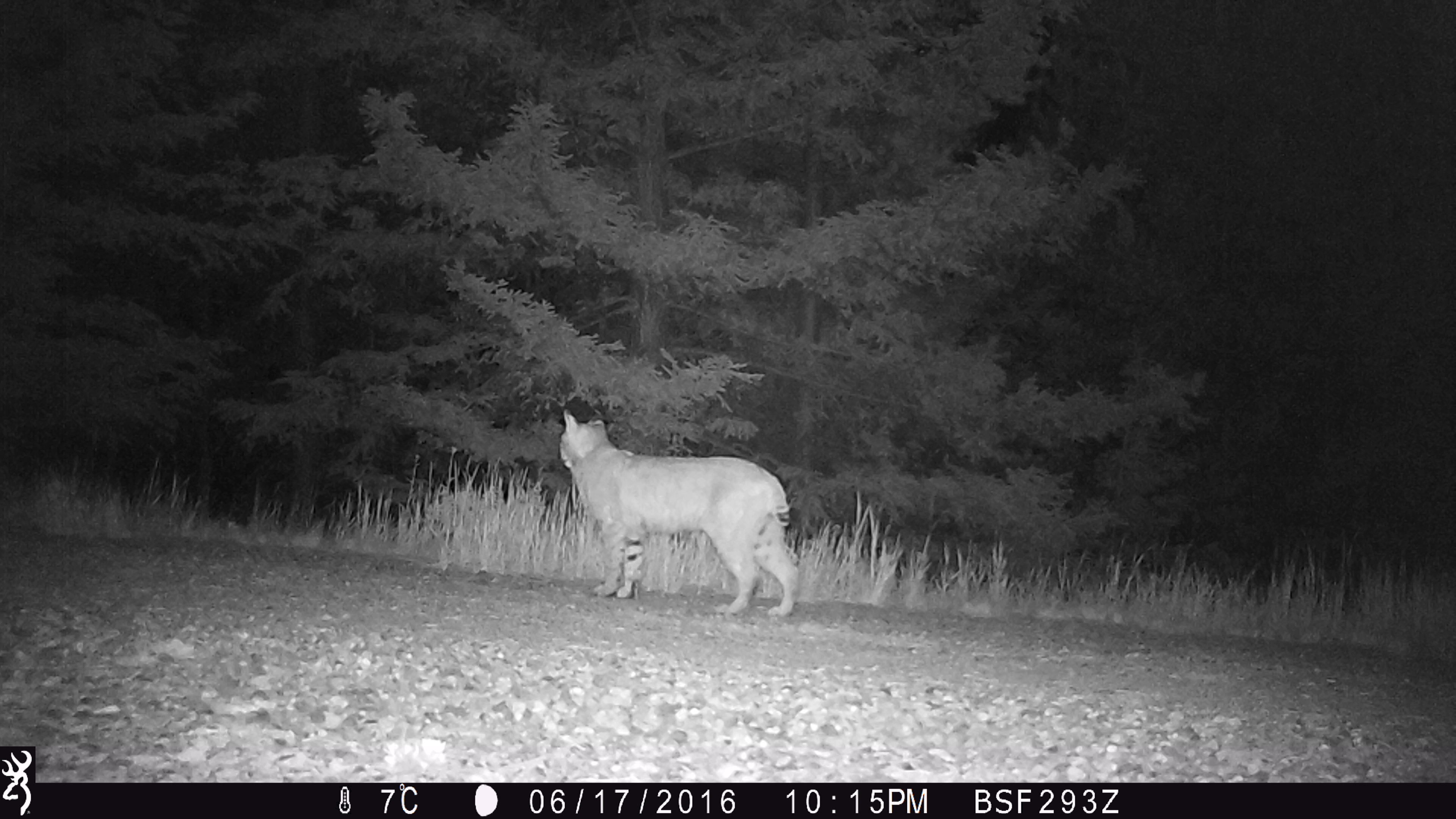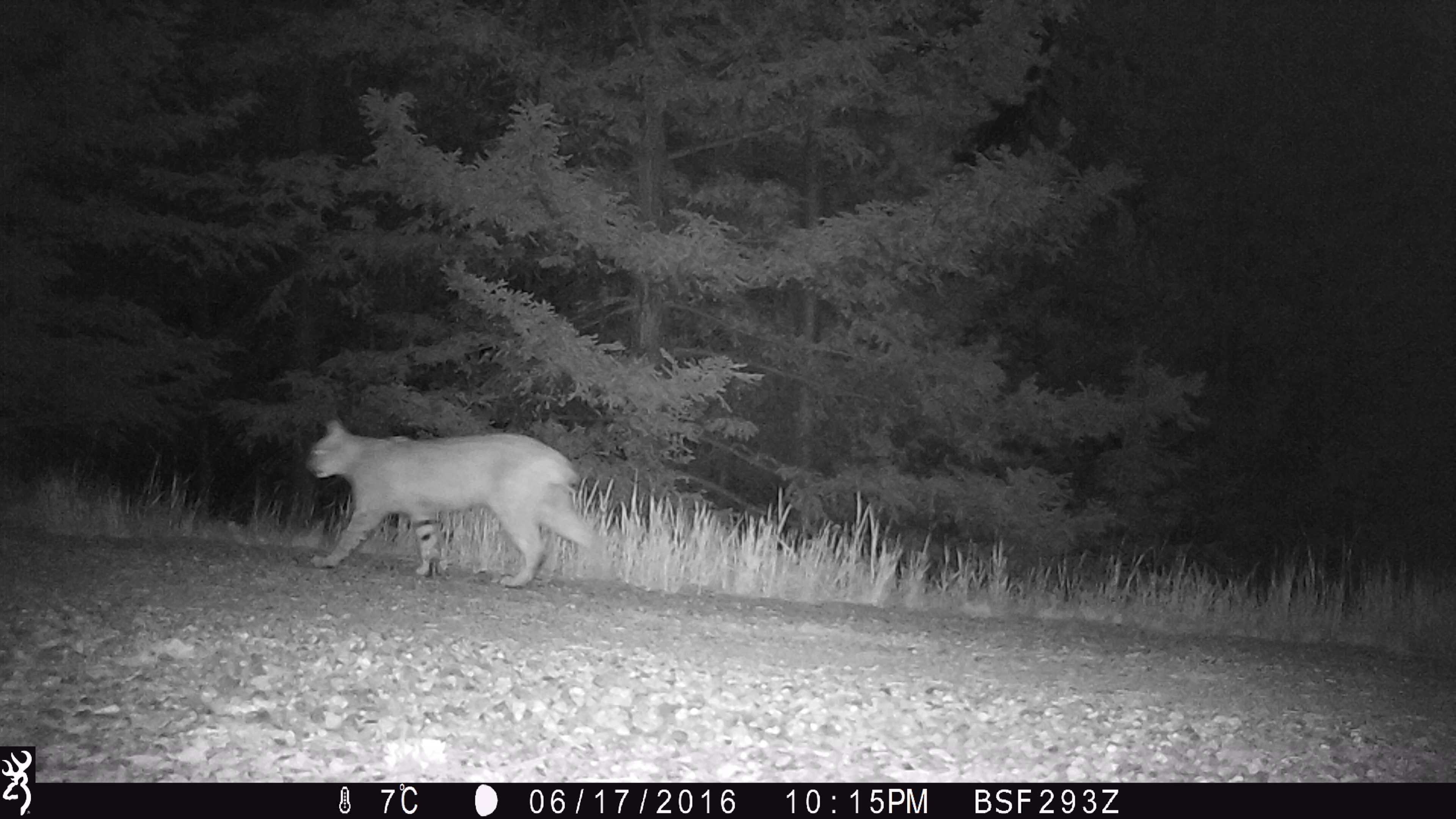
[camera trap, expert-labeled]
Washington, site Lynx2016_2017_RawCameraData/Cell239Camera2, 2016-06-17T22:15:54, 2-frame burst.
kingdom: Animalia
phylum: Chordata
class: Mammalia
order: Carnivora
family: Felidae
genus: Lynx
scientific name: Lynx rufus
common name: bobcat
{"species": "Lynx rufus (bobcat)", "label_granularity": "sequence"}